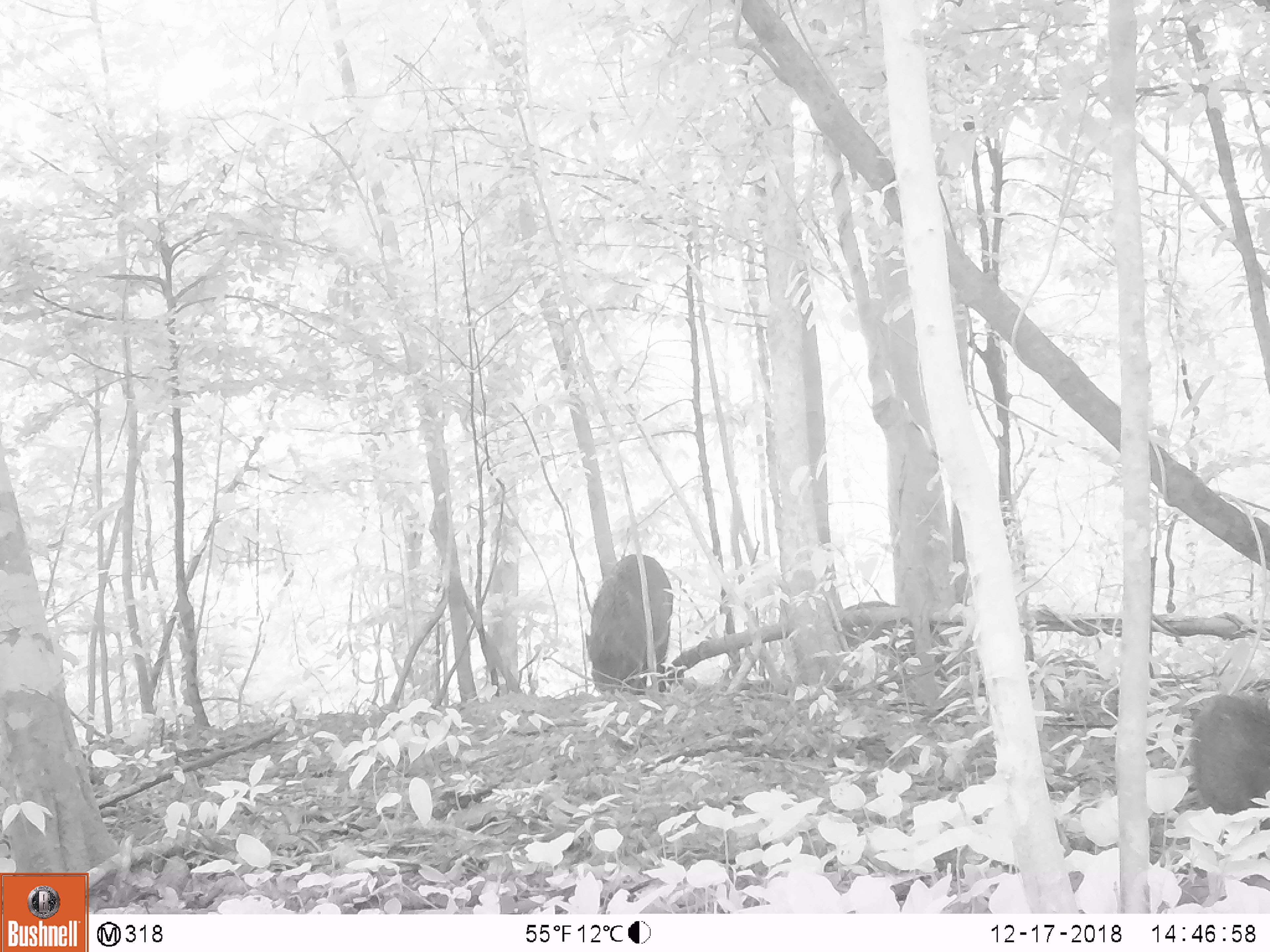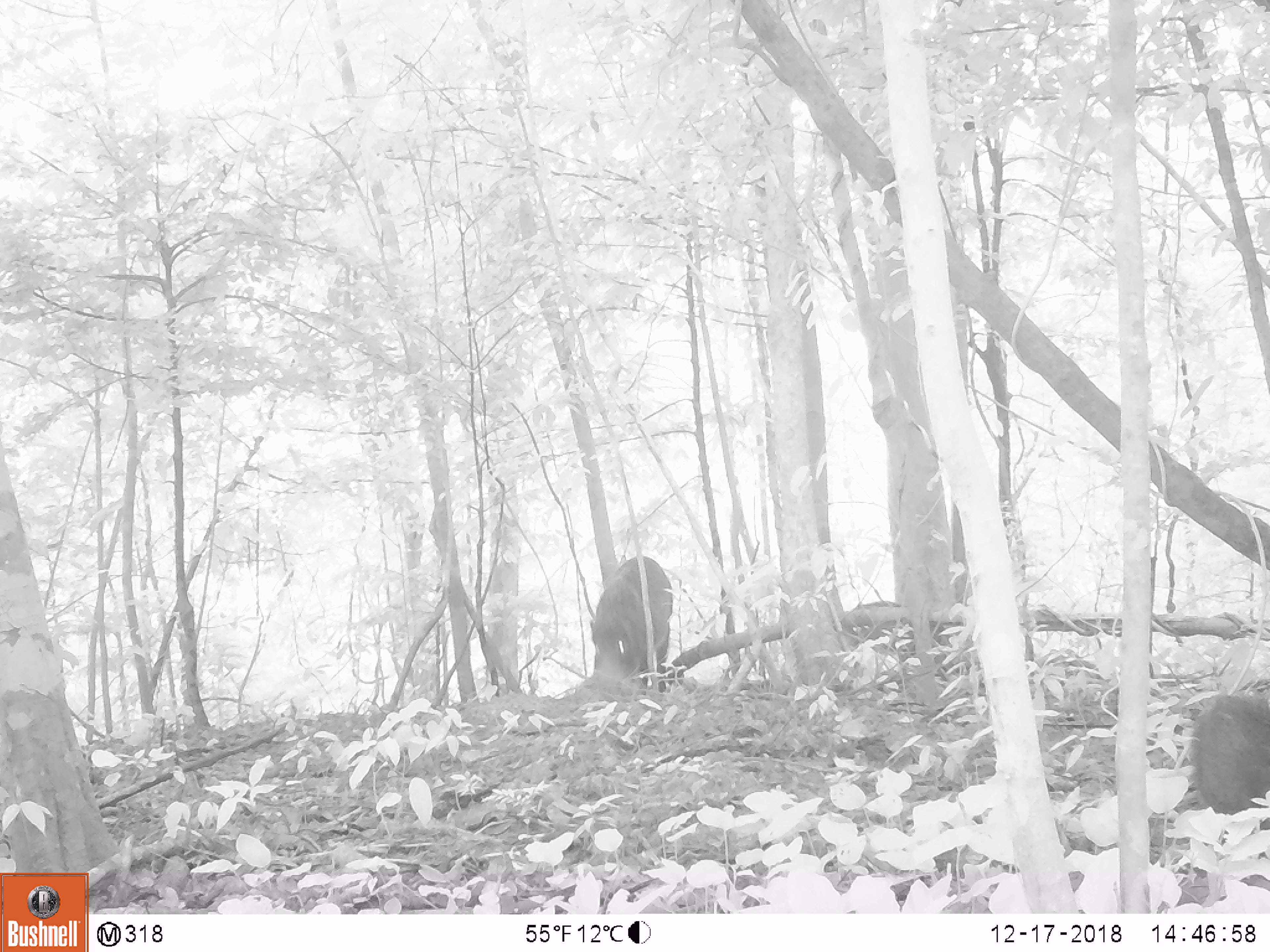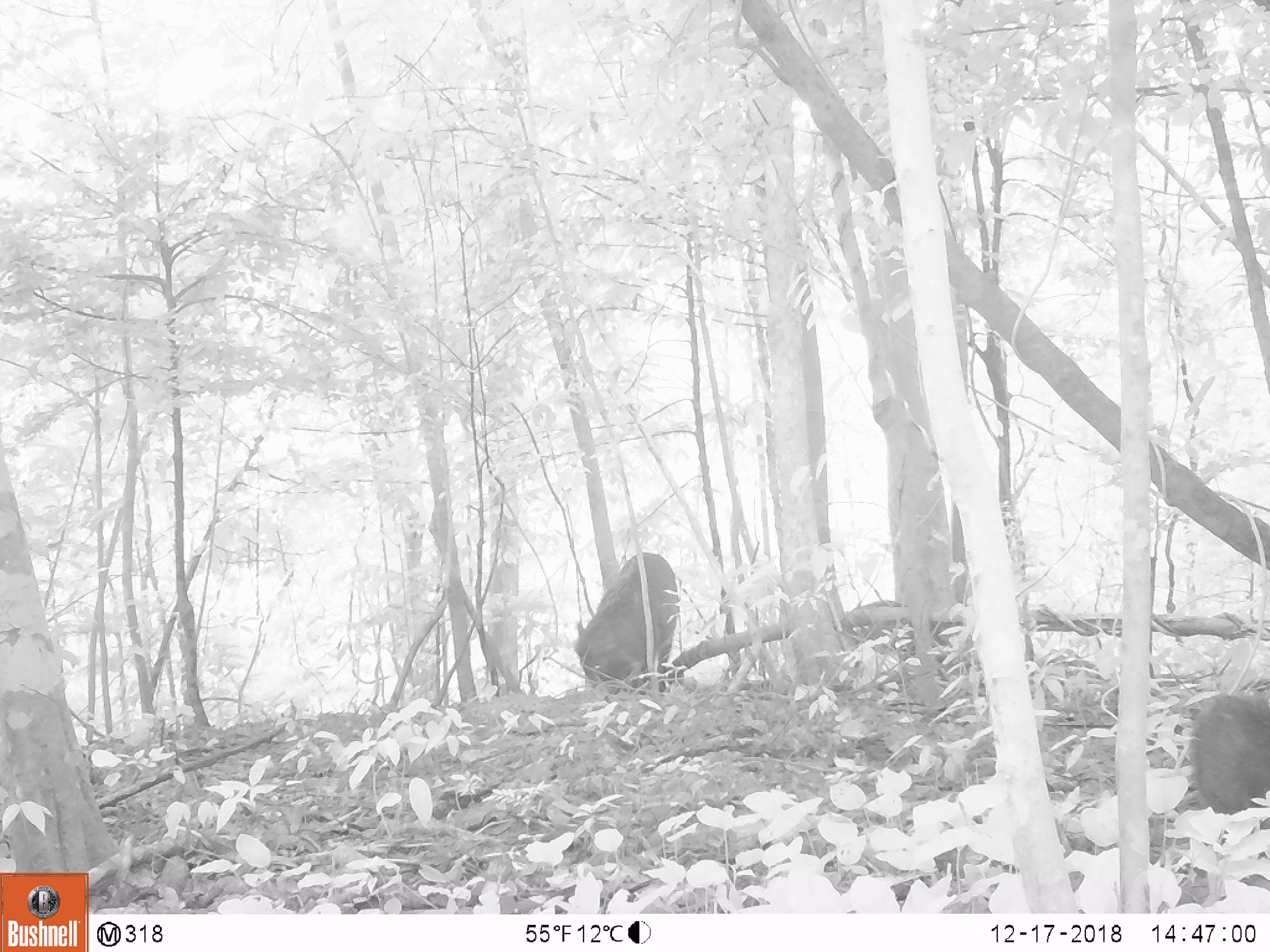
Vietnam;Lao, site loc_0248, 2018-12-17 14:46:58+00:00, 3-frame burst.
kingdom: Animalia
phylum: Chordata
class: Mammalia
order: Artiodactyla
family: Suidae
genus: Sus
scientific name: Sus scrofa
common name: eurasian wild pig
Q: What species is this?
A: Eurasian wild pig (Sus scrofa).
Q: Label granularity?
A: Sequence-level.